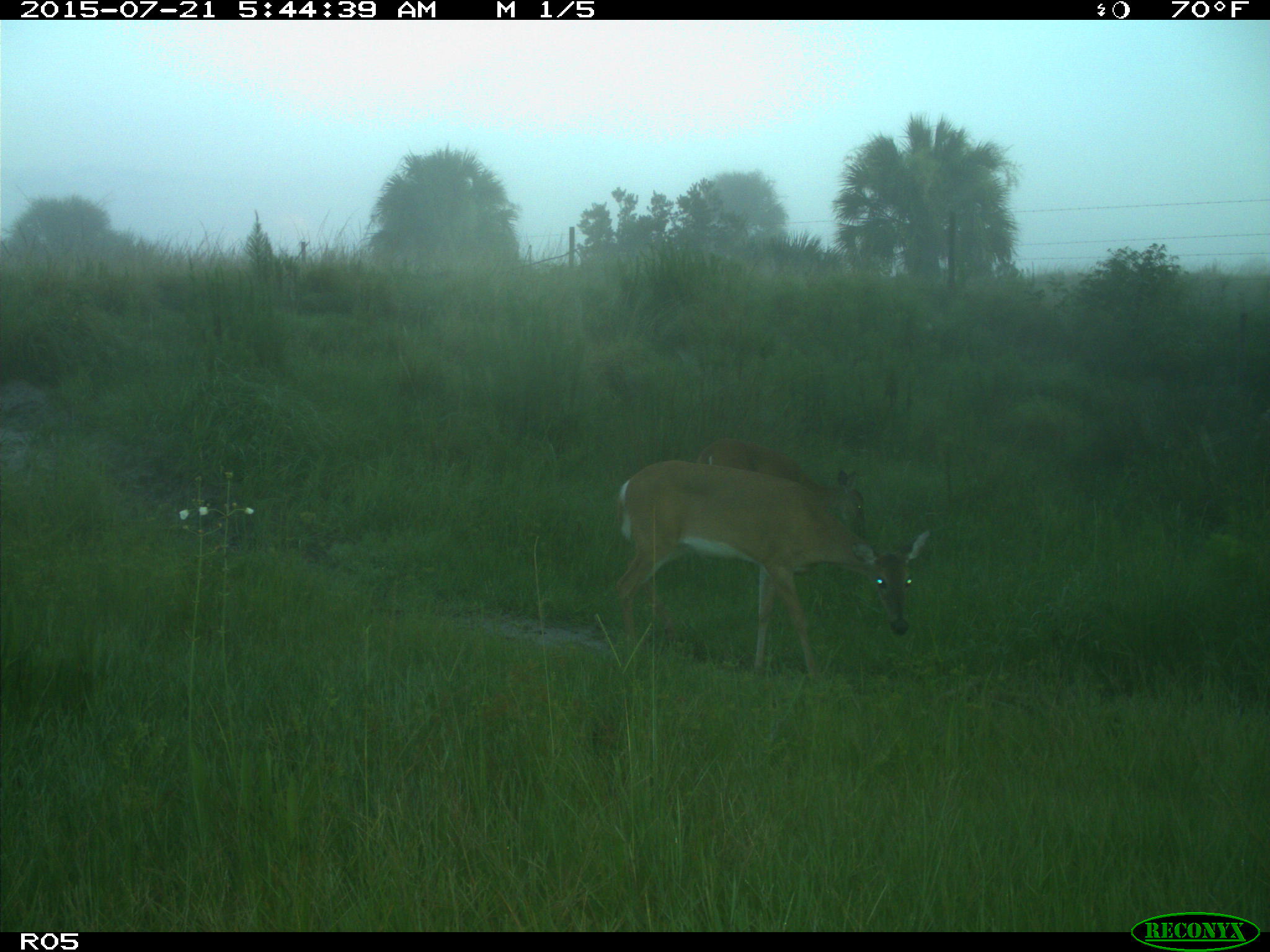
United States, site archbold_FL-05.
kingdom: Animalia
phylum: Chordata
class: Mammalia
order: Artiodactyla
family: Cervidae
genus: Odocoileus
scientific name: Odocoileus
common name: deer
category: unidentified deer